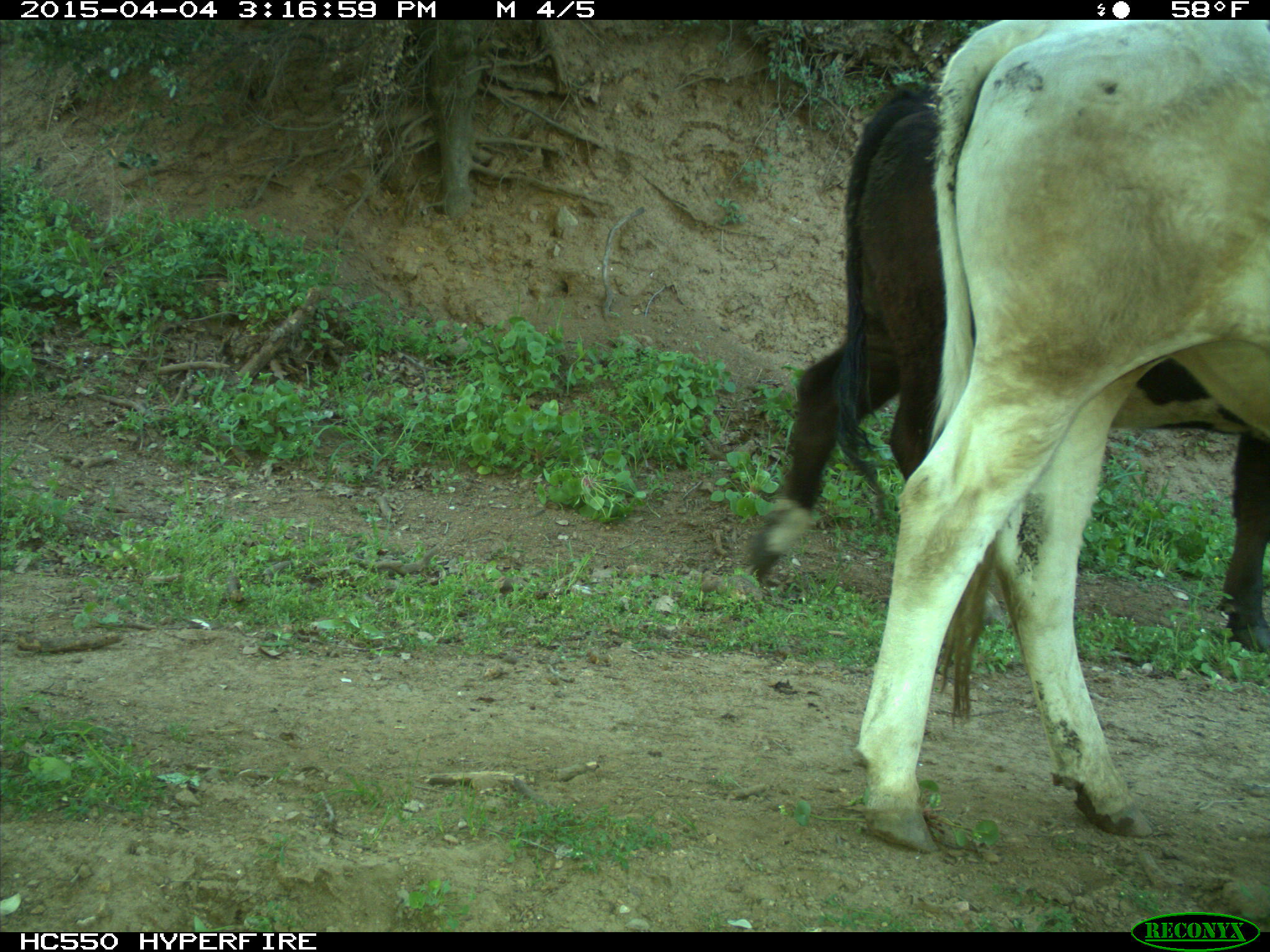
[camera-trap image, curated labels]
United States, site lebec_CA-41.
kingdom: Animalia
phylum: Chordata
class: Mammalia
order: Artiodactyla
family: Bovidae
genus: Bos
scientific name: Bos taurus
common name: domestic cow